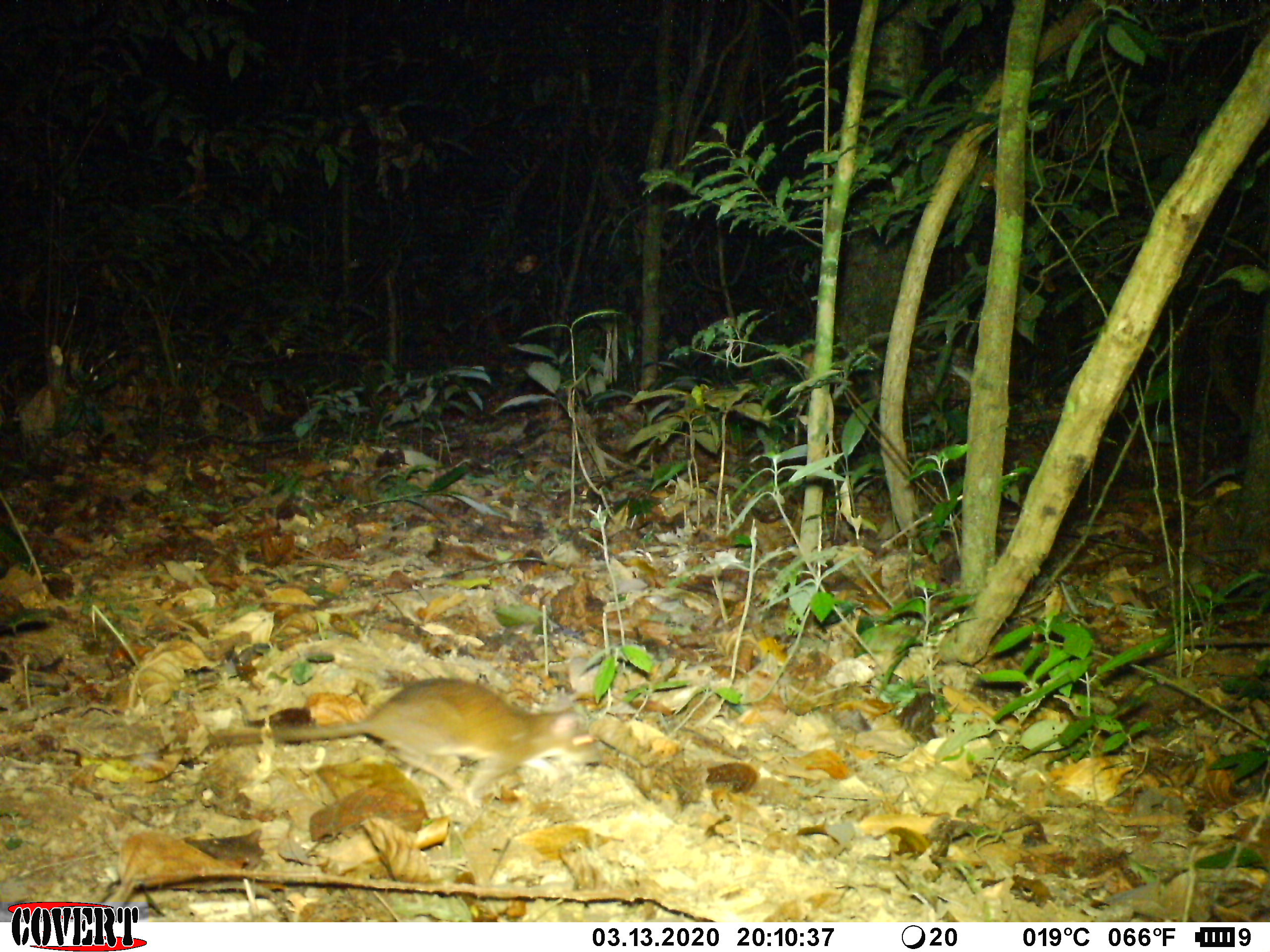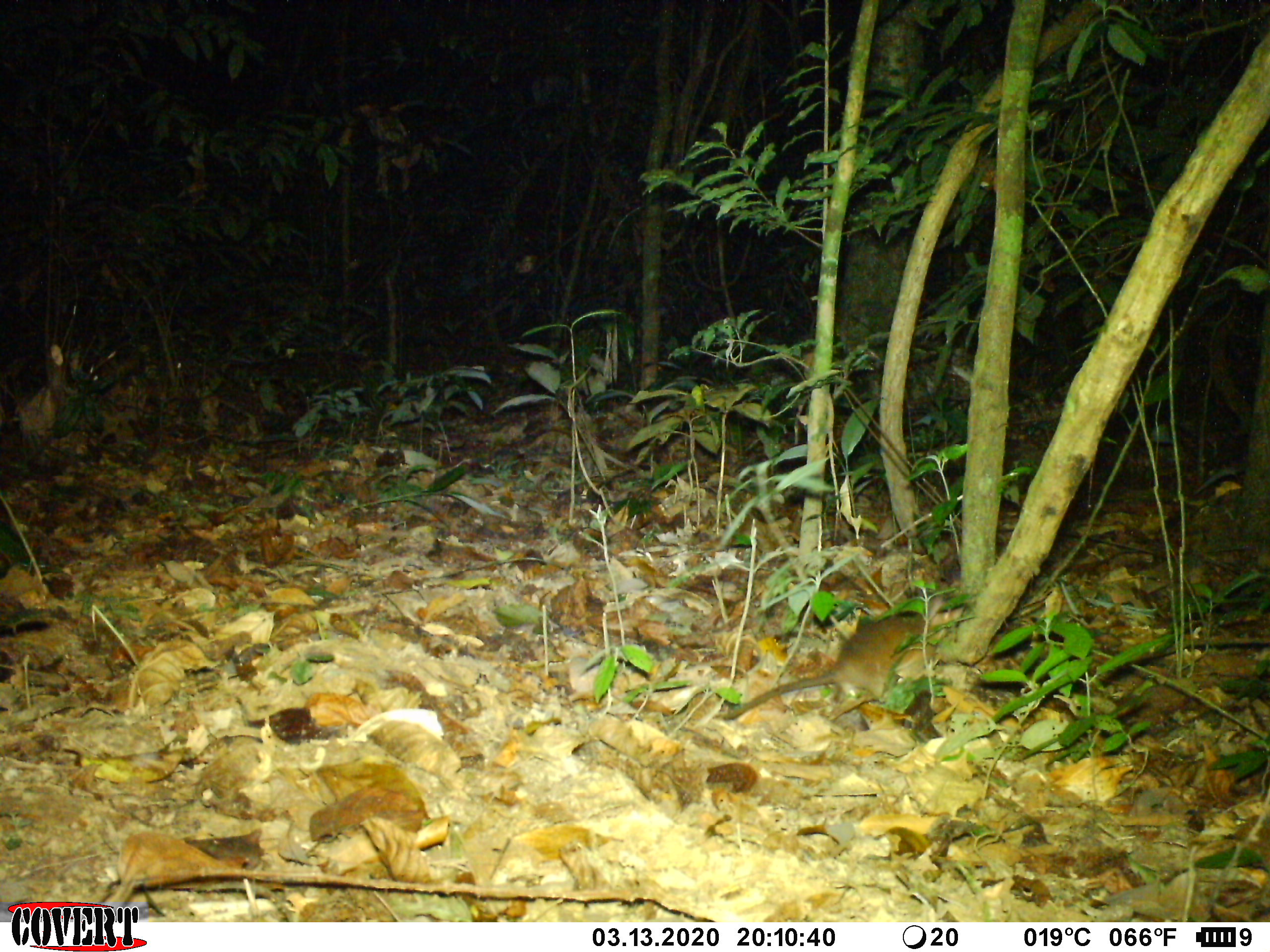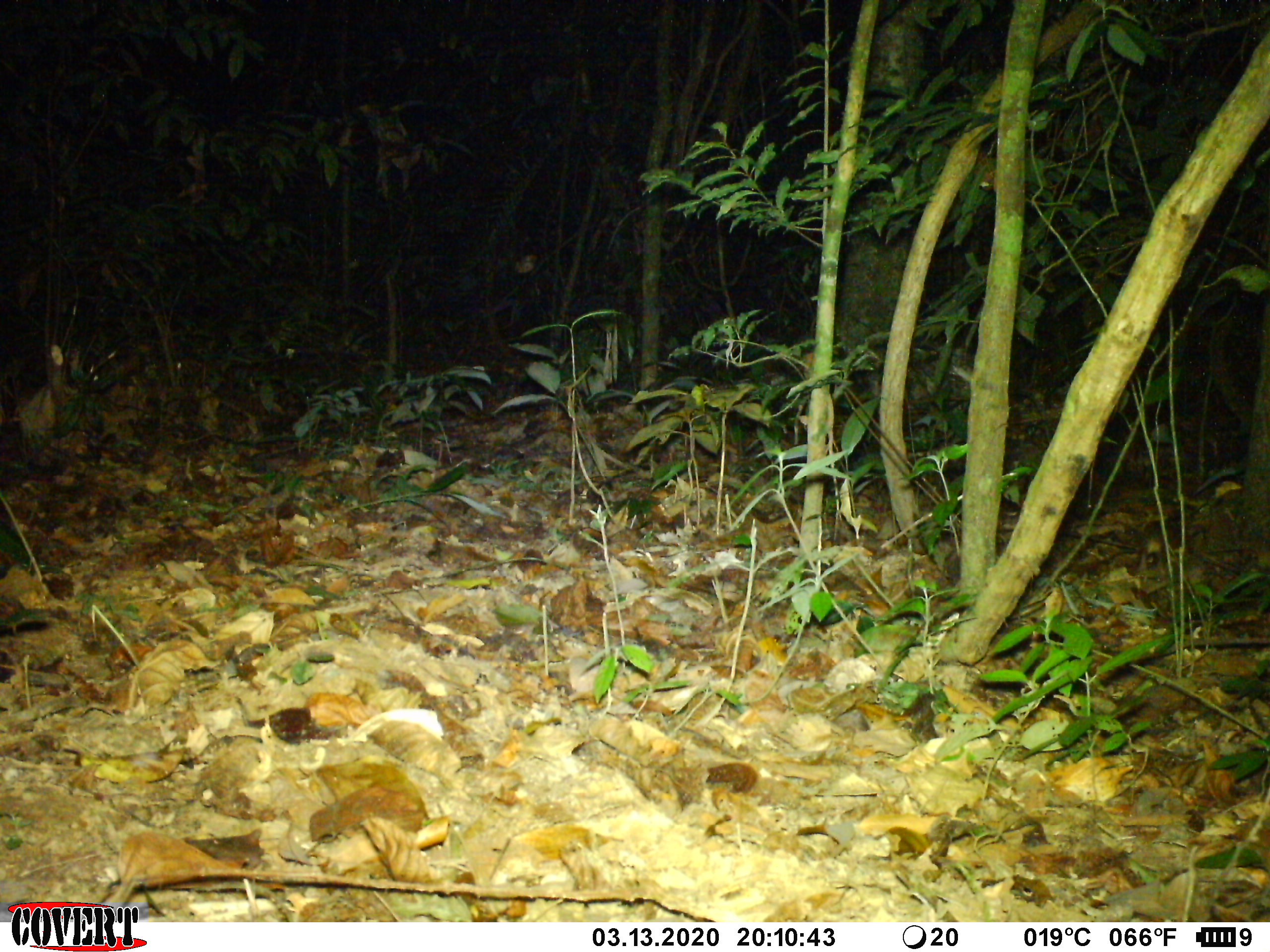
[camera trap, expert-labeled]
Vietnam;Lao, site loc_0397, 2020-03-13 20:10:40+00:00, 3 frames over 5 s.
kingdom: Animalia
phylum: Chordata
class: Mammalia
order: Rodentia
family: Muridae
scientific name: Muridae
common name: old-world mice and rats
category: unidentified murid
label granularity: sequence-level